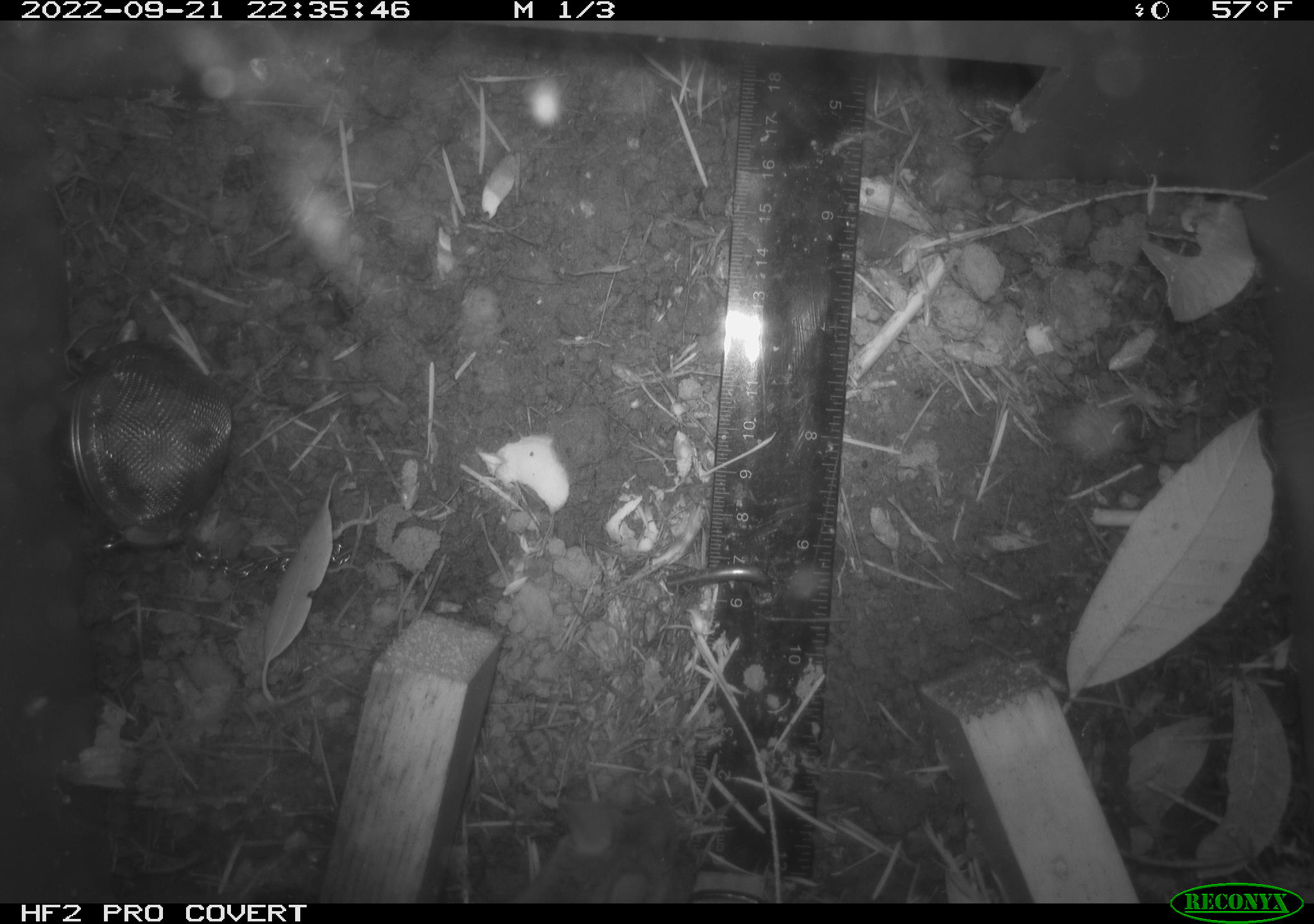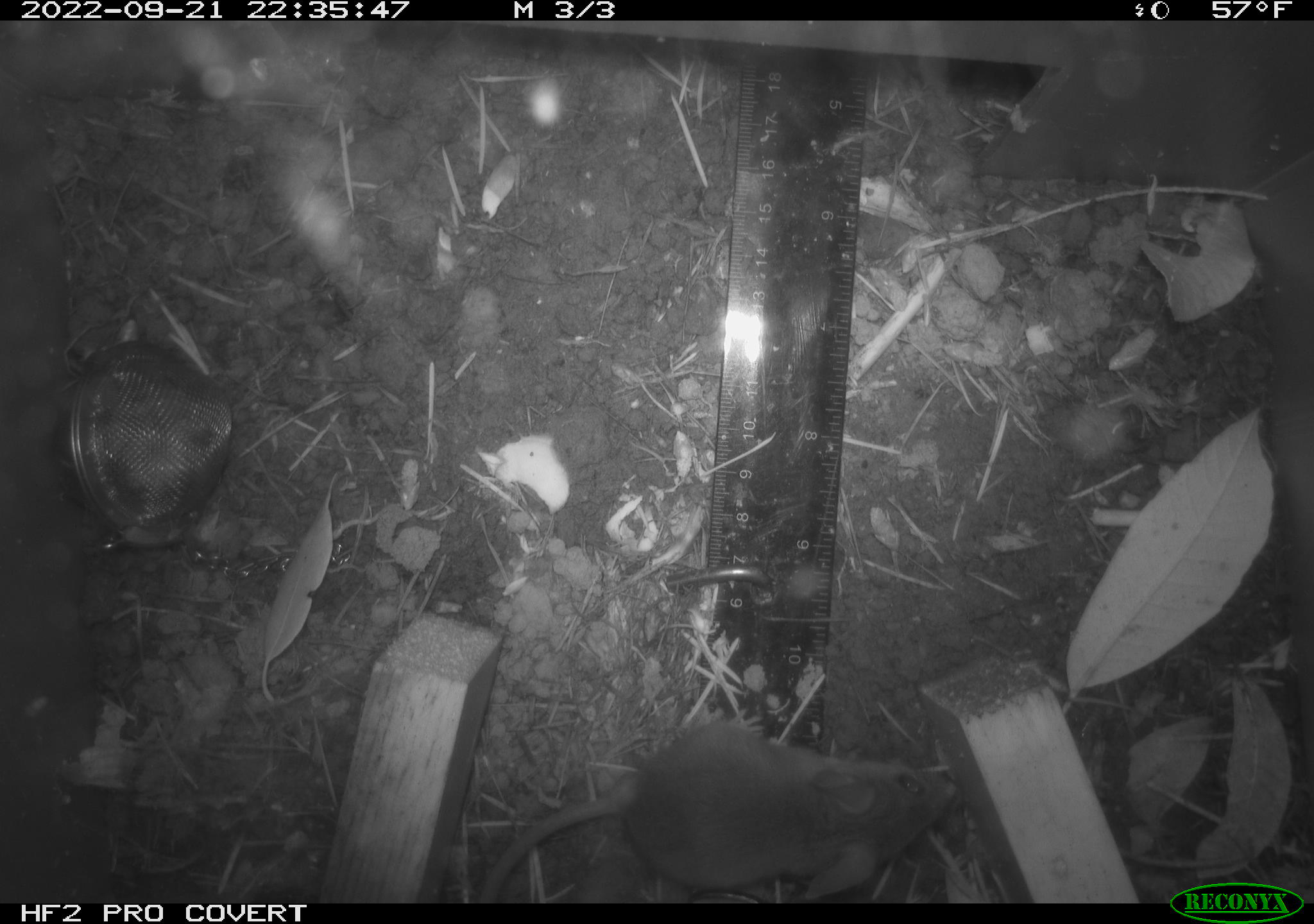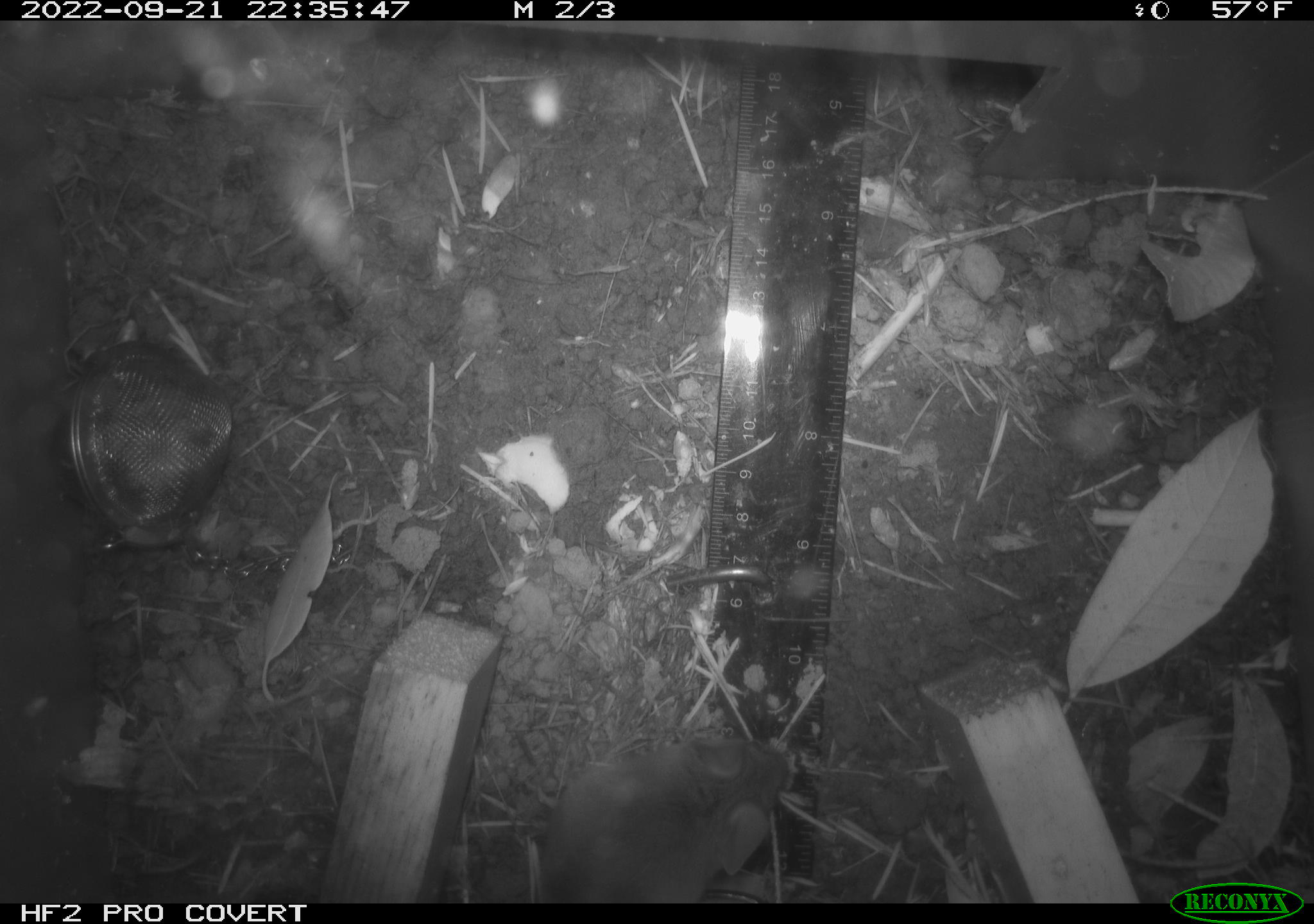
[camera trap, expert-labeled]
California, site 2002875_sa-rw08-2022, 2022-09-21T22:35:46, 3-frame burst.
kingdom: Animalia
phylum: Chordata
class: Mammalia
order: Rodentia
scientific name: Rodentia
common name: mouse species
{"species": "mouse species (Rodentia)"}